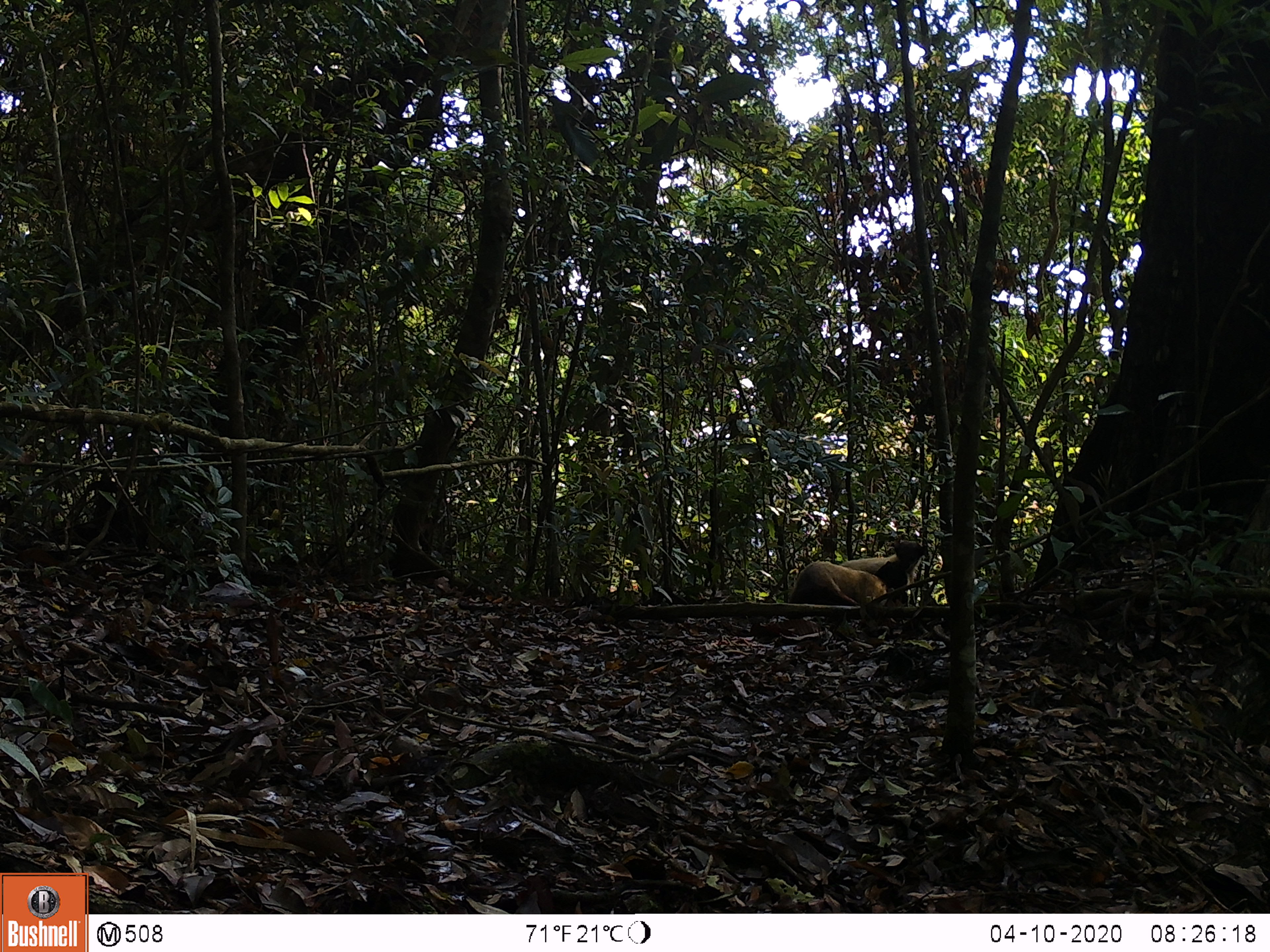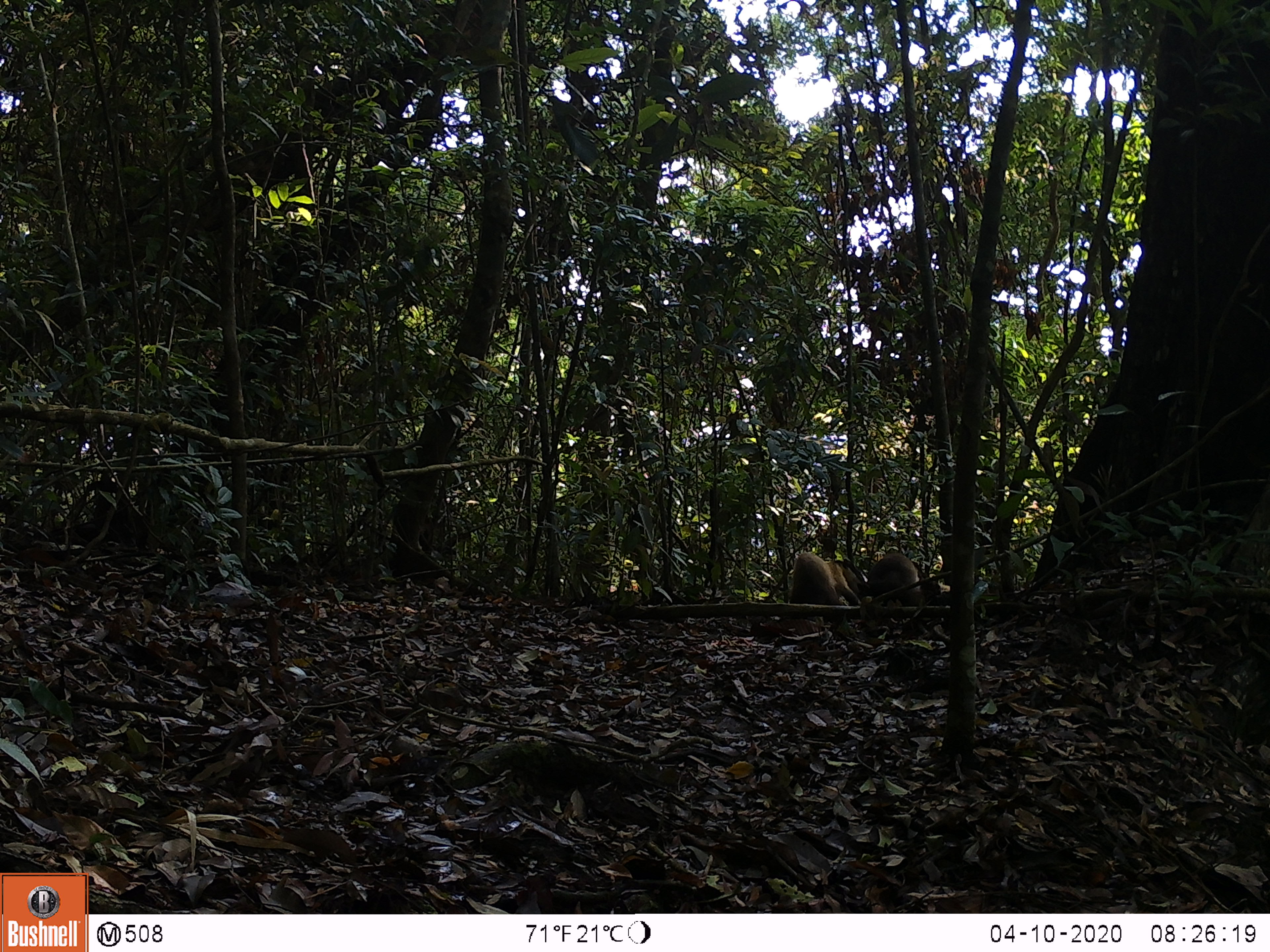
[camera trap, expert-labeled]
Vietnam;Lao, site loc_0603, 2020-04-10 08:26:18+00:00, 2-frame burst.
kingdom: Animalia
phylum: Chordata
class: Mammalia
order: Carnivora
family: Mustelidae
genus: Martes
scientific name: Martes flavigula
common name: yellow-throated marten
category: yellow throated marten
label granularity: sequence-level